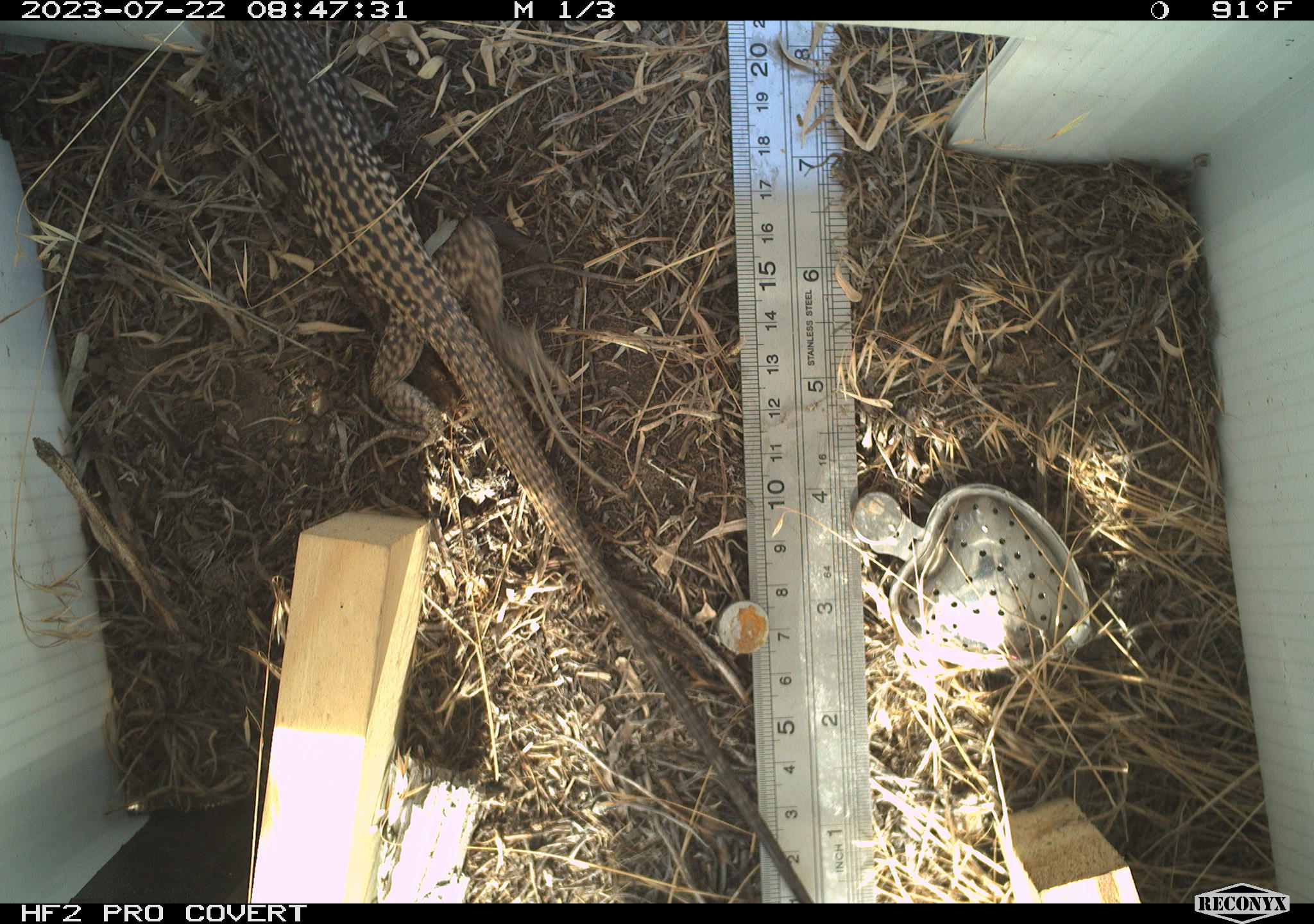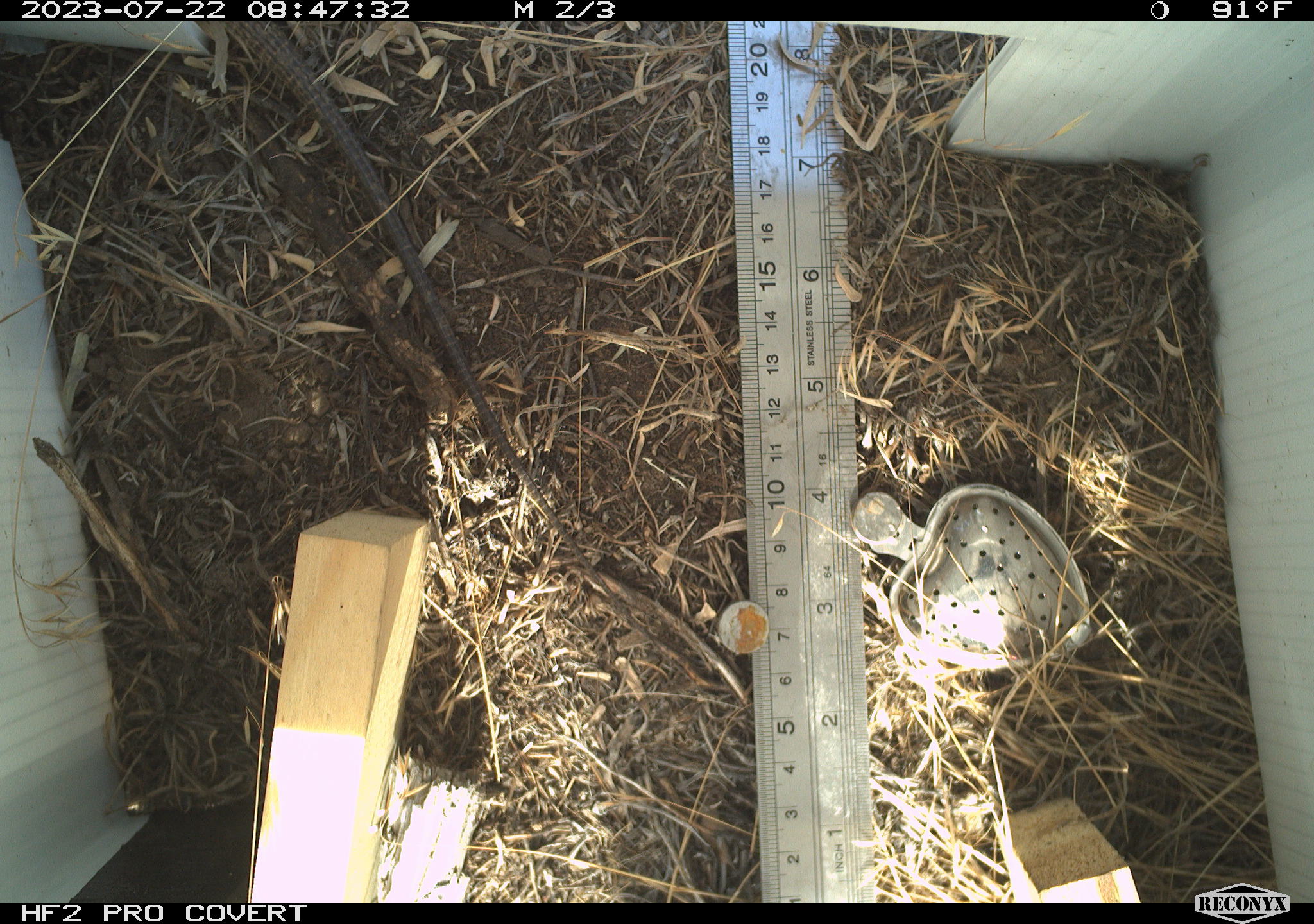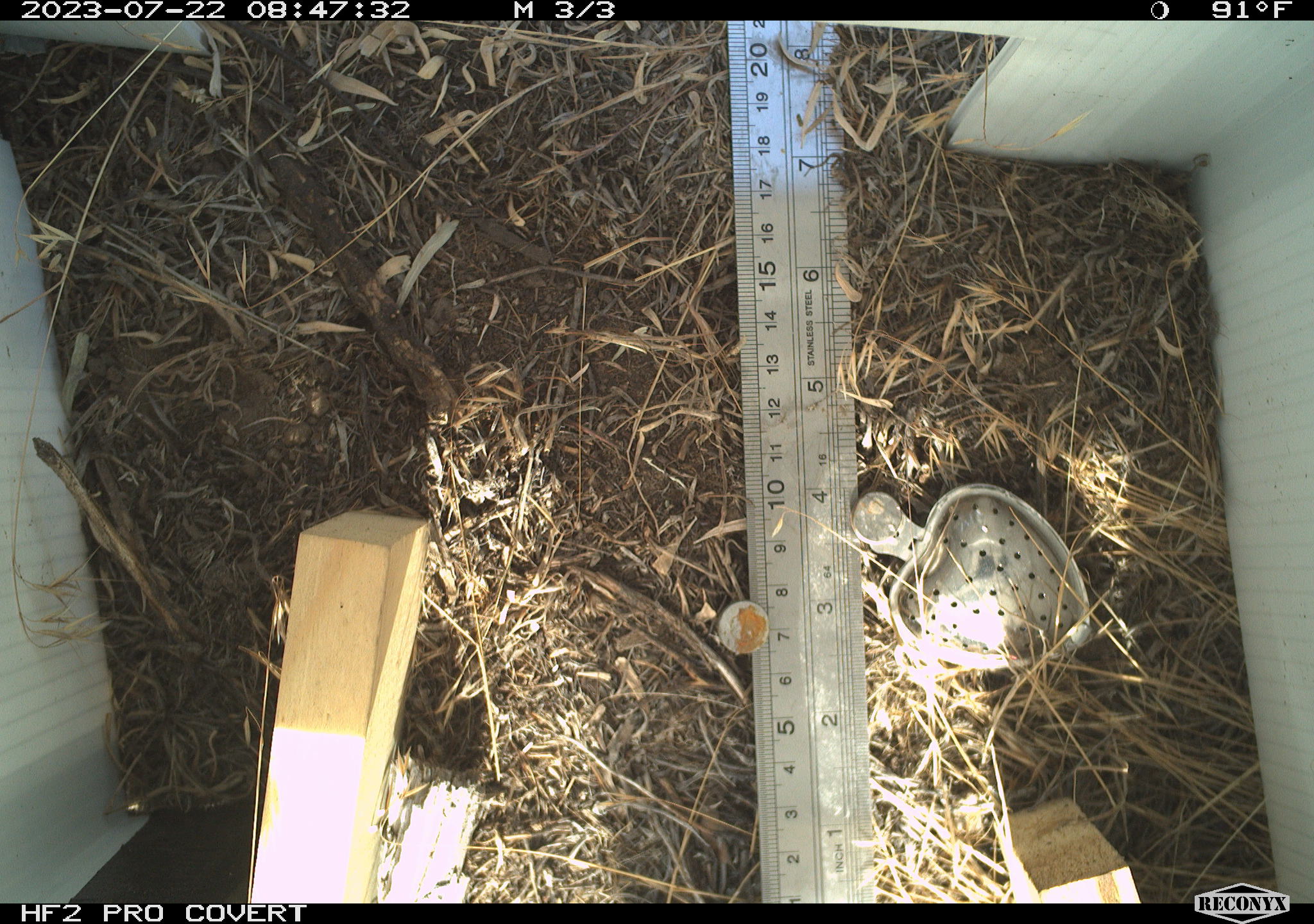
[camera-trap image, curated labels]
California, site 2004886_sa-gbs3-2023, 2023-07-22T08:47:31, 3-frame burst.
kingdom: Animalia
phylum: Chordata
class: Reptilia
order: Squamata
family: Teiidae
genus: Aspidoscelis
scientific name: Aspidoscelis tigris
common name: western whiptail